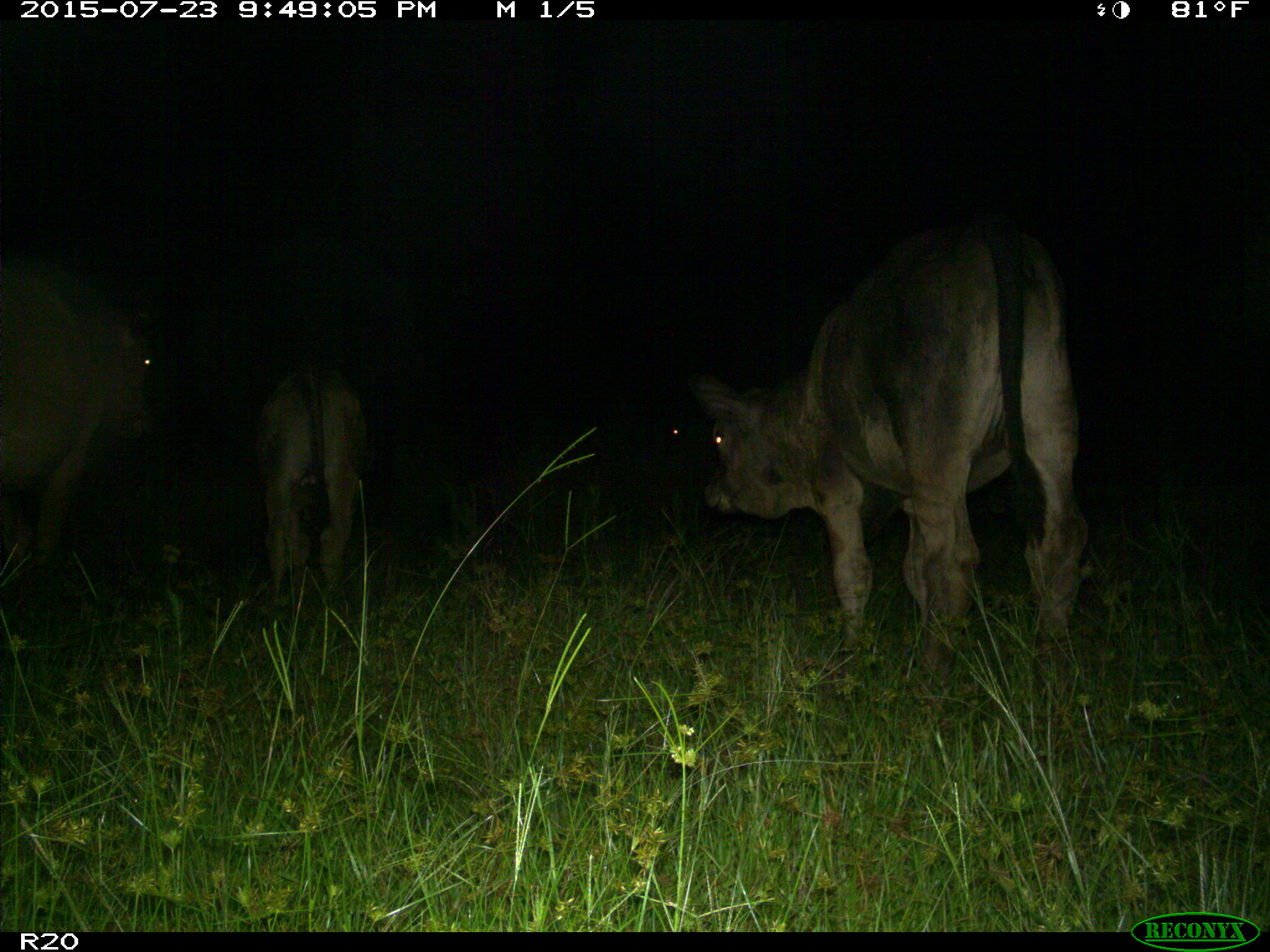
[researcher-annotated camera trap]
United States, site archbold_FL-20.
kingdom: Animalia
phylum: Chordata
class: Mammalia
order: Artiodactyla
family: Bovidae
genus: Bos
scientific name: Bos taurus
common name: domestic cow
Bos taurus (domestic cow).